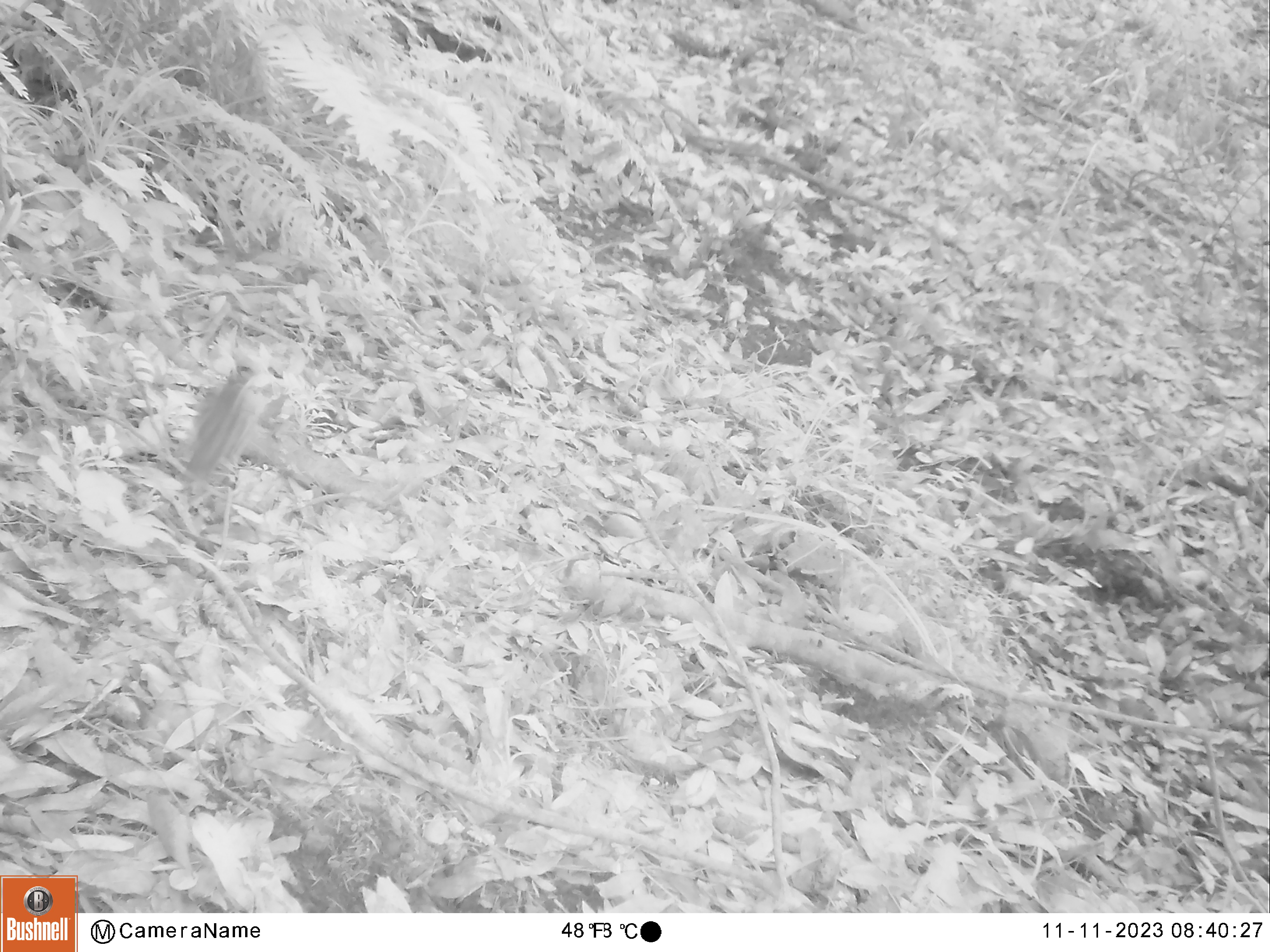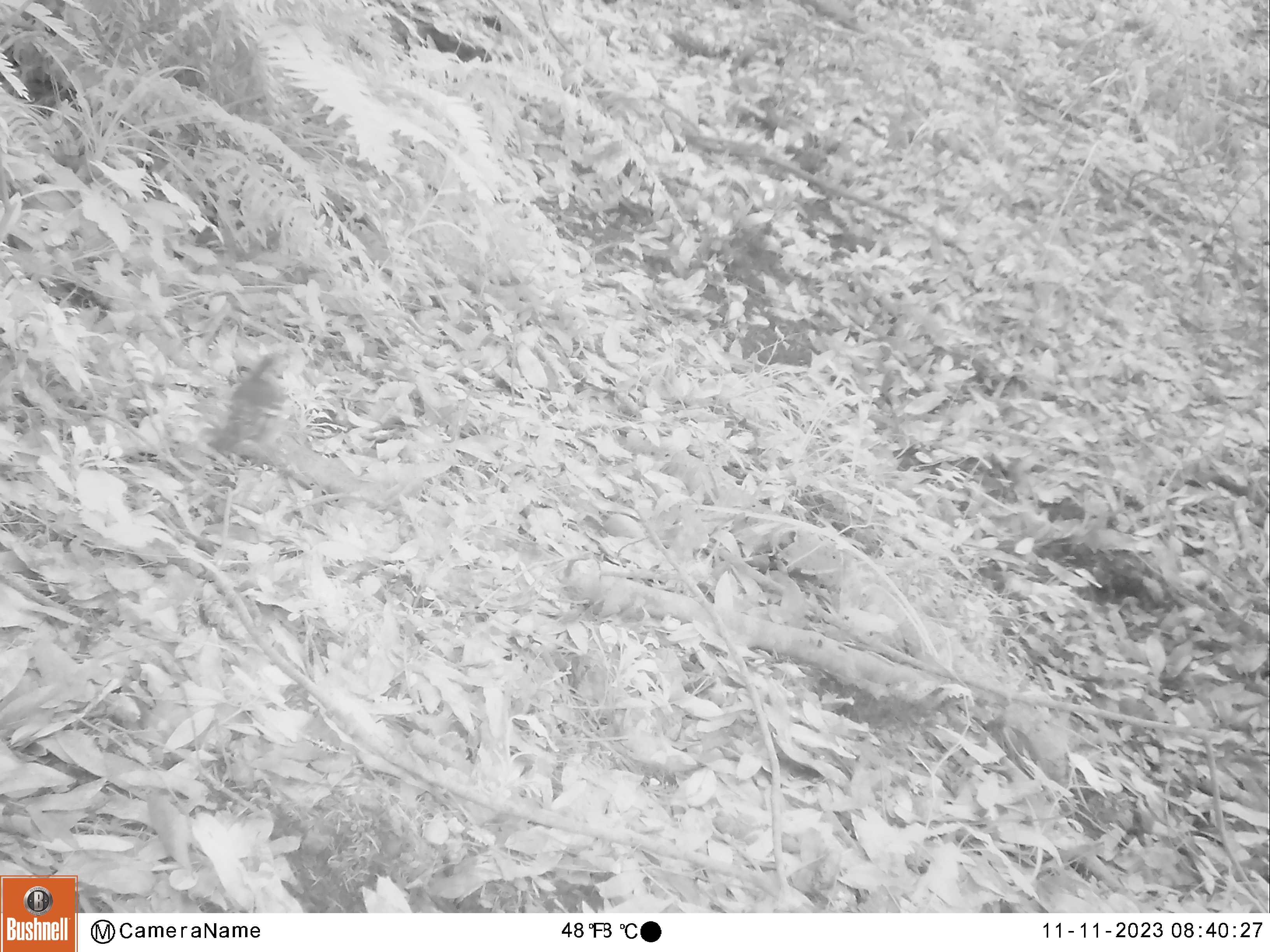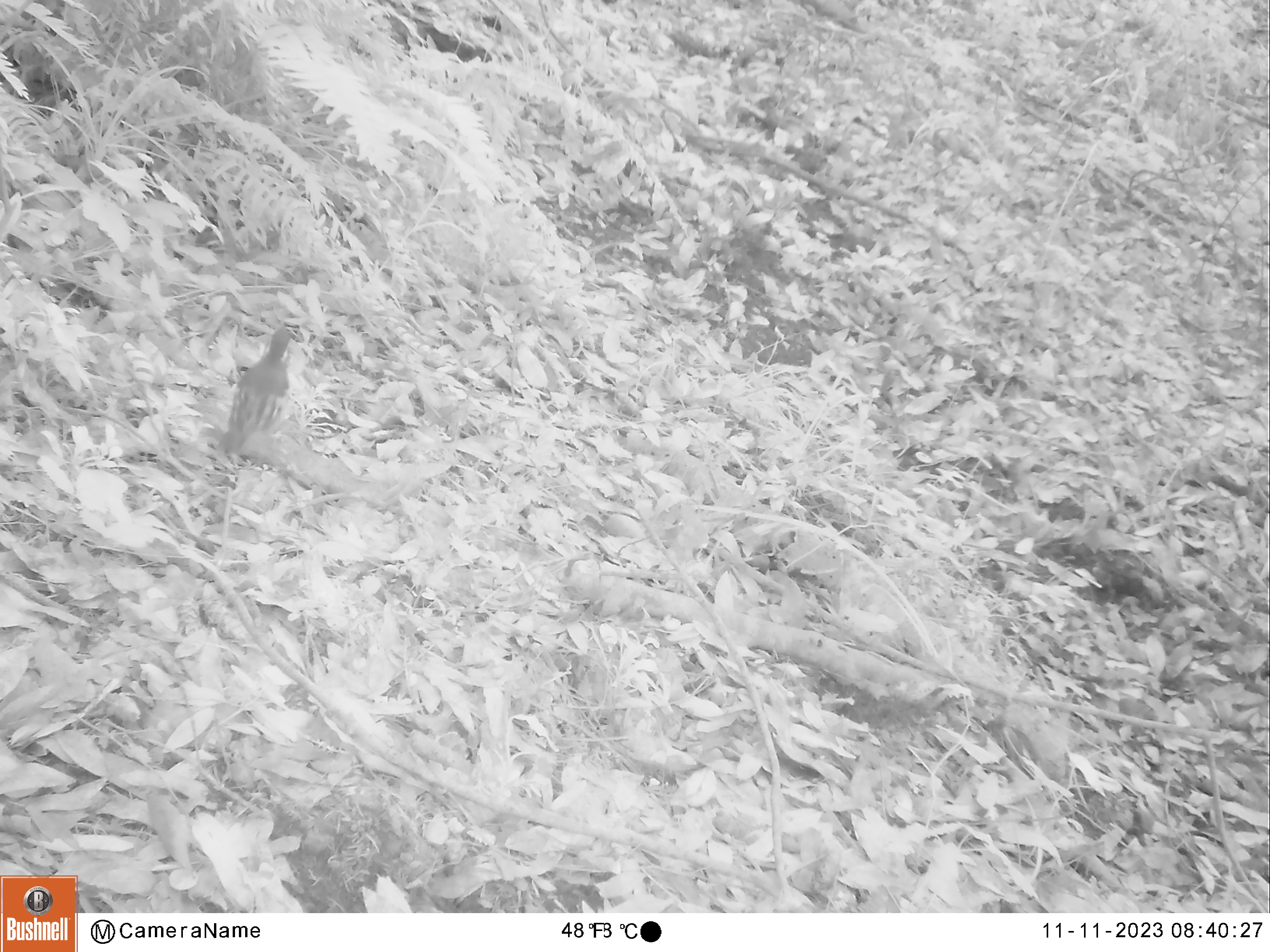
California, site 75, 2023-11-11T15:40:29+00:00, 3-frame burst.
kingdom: Animalia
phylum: Chordata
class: Aves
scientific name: Aves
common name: bird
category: unknown bird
Unknown bird (bird) (Aves).